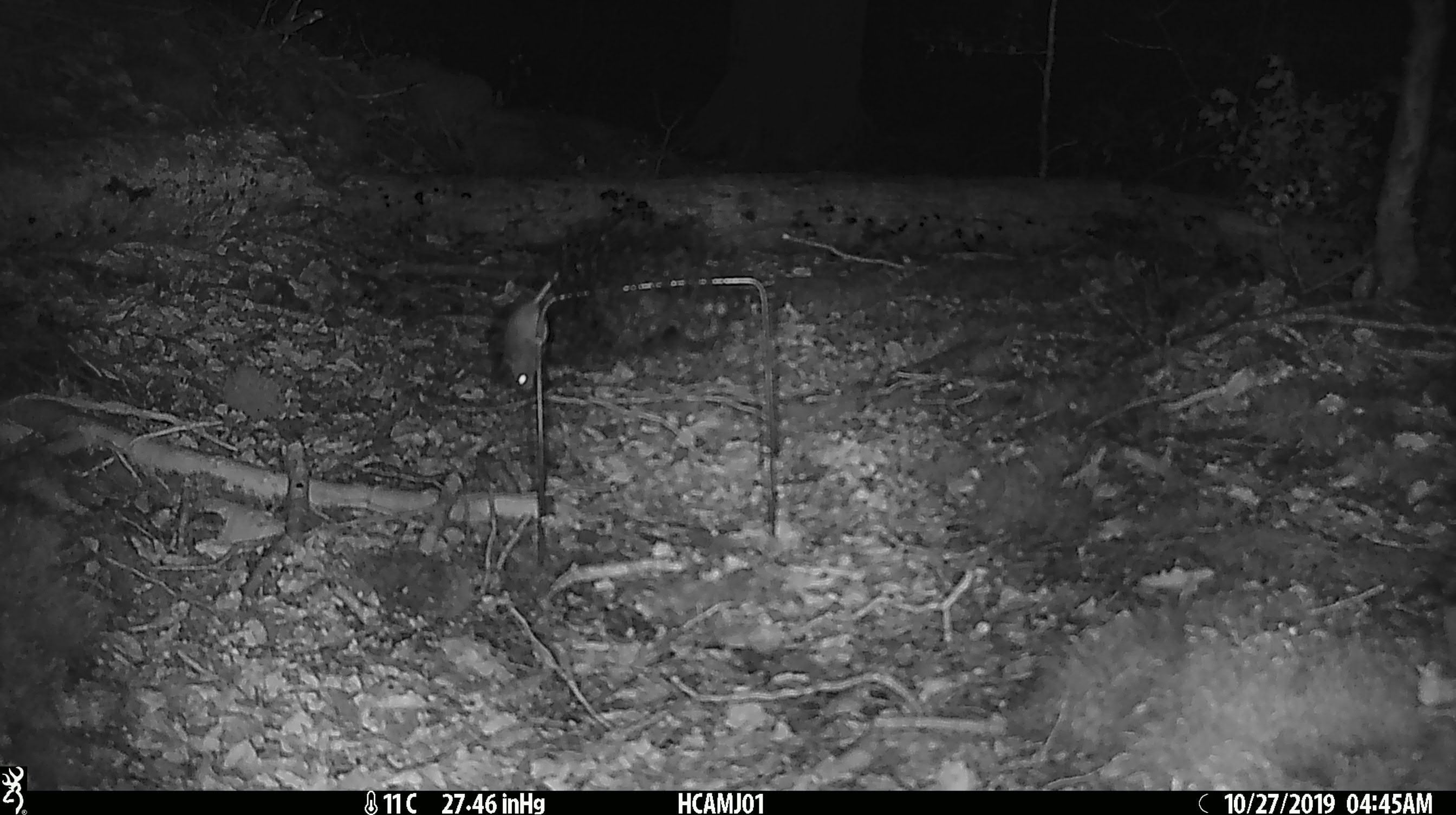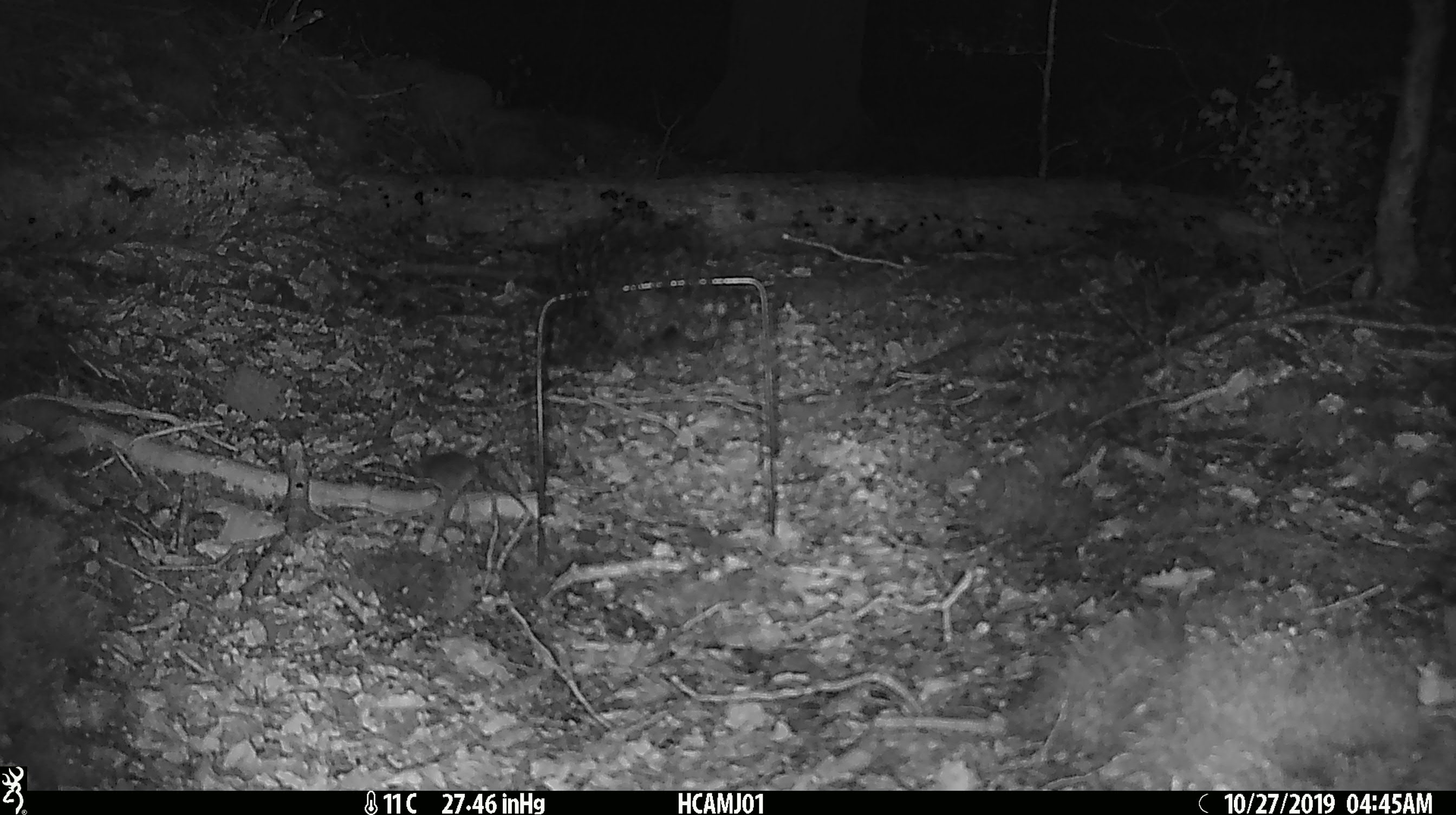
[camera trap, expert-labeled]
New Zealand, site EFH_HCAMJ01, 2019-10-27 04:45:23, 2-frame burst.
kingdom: Animalia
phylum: Chordata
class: Mammalia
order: Rodentia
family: Muridae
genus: Mus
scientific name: Mus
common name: mouse